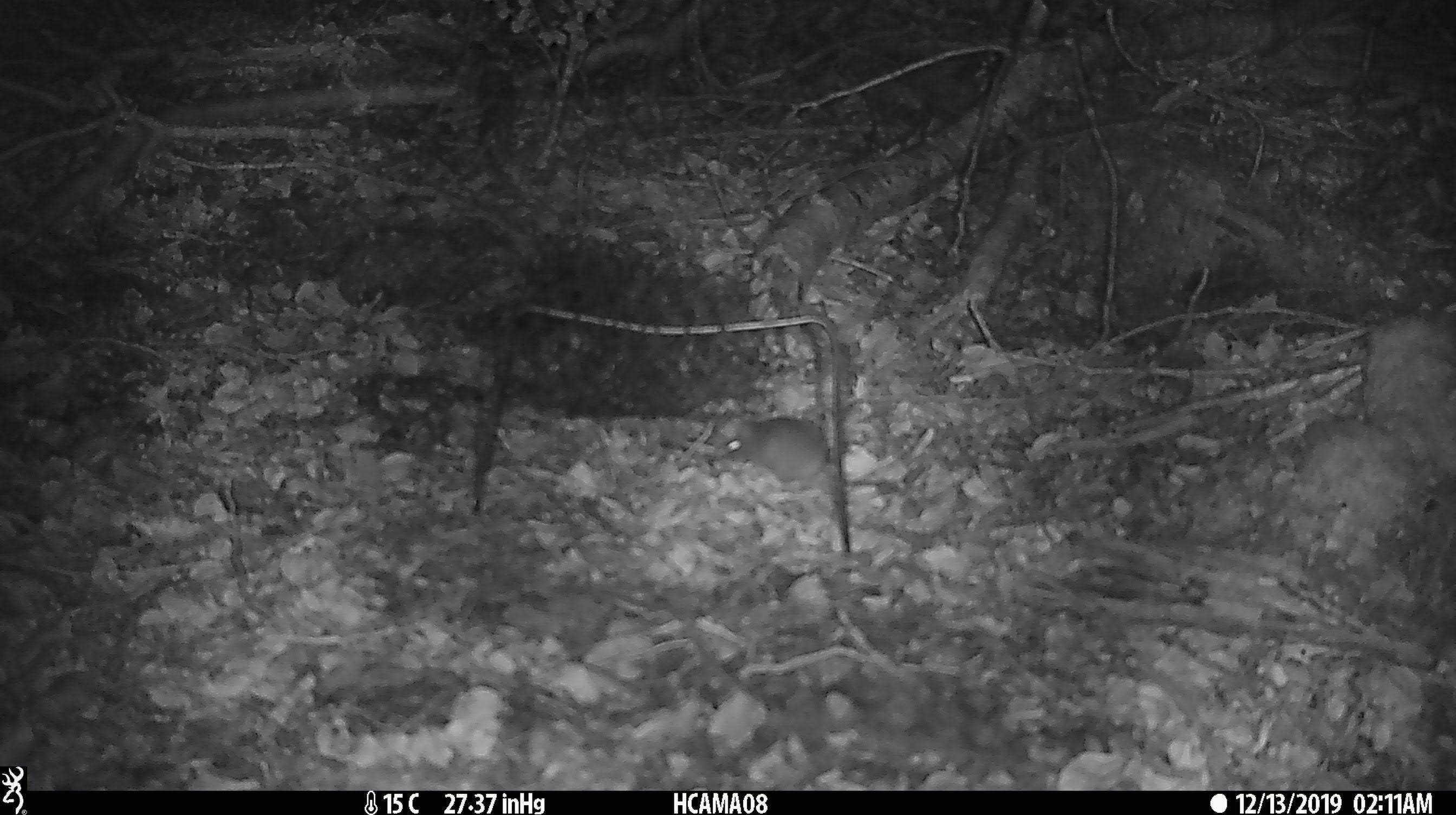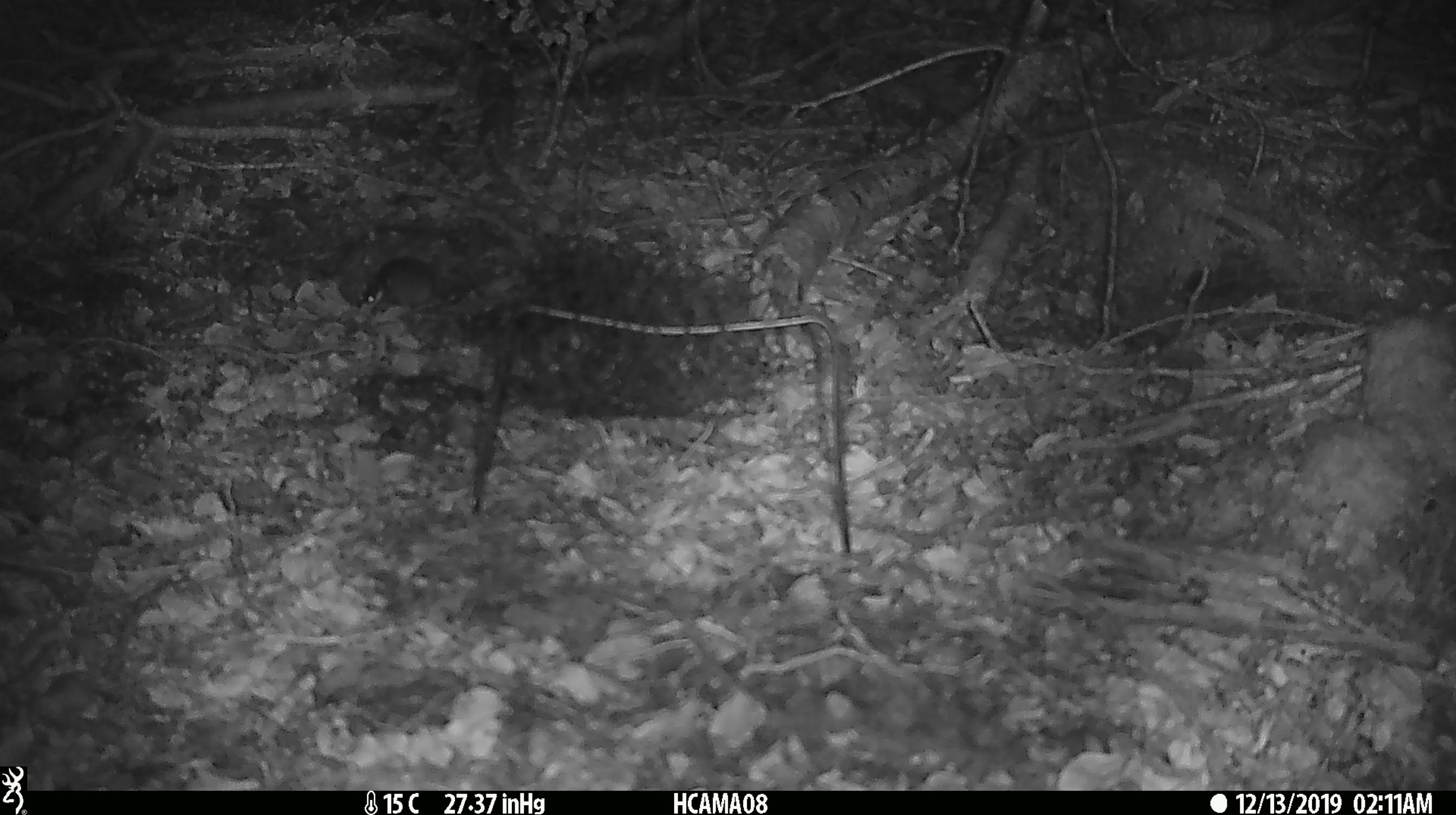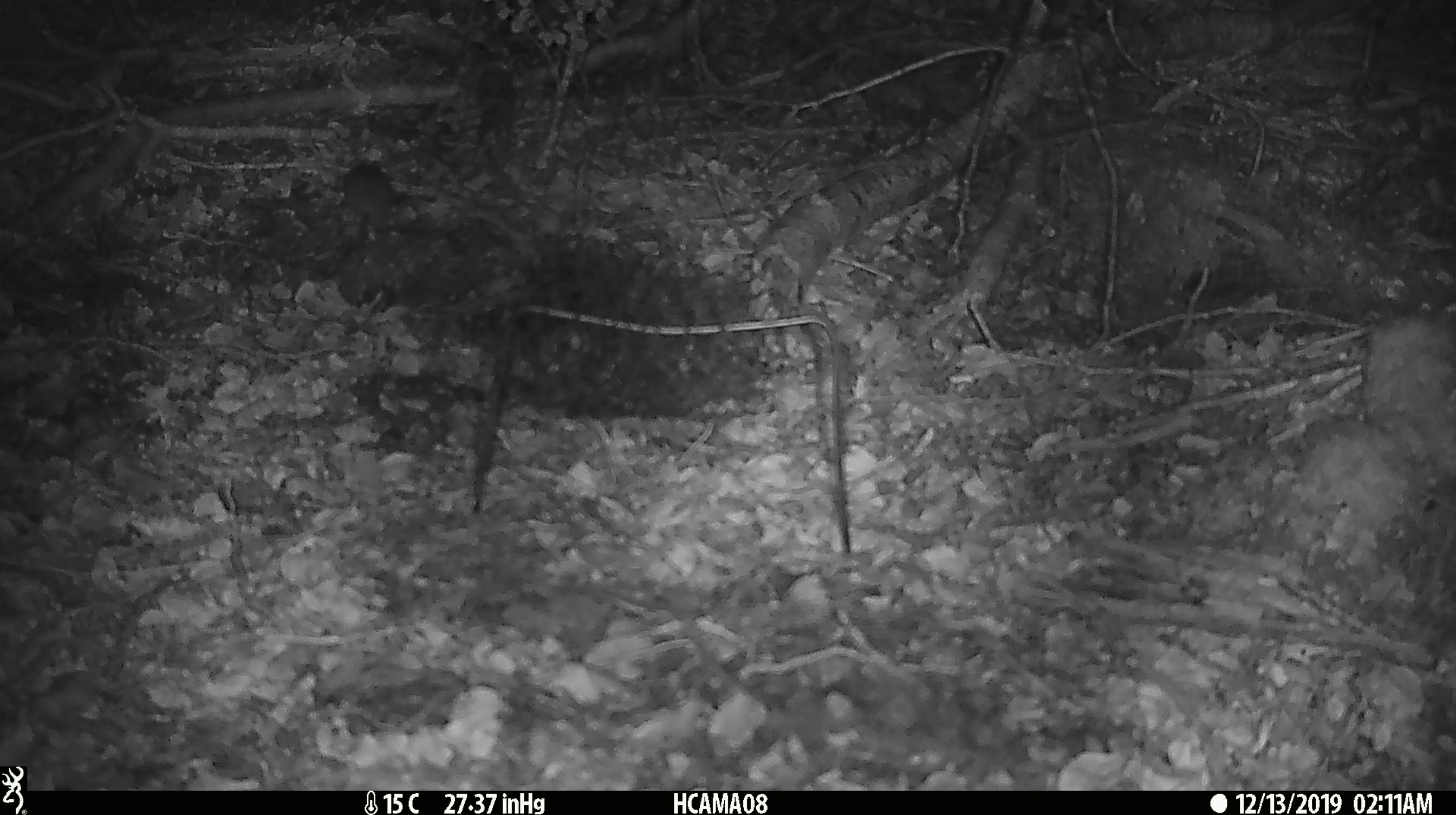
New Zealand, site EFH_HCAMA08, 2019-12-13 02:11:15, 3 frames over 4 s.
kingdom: Animalia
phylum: Chordata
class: Mammalia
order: Rodentia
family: Muridae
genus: Mus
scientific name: Mus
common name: mouse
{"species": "mouse (Mus)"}